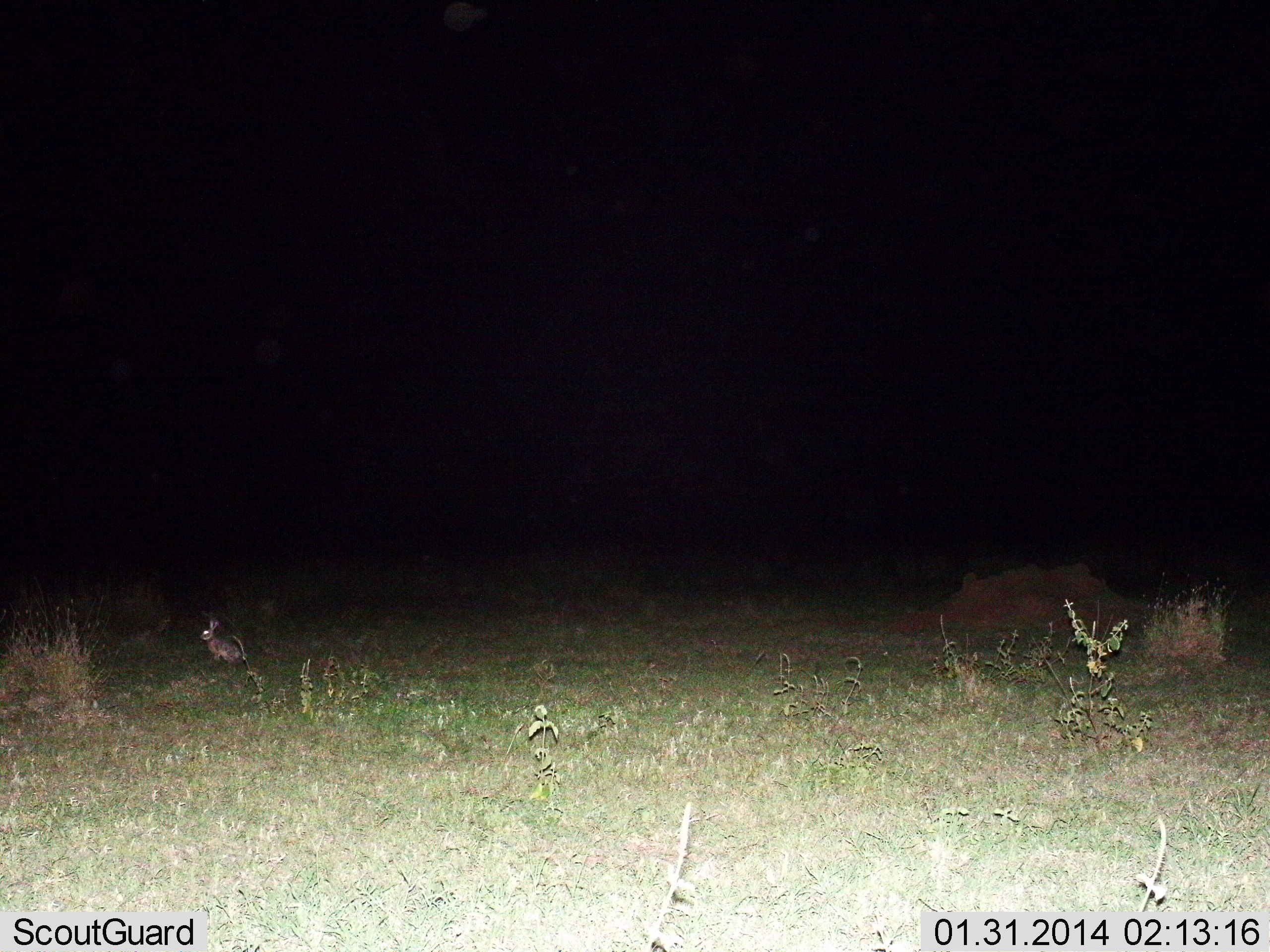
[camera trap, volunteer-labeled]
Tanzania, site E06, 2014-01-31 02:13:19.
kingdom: Animalia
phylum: Chordata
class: Mammalia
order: Lagomorpha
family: Leporidae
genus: Lepus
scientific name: Lepus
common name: hare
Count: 1.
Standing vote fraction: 60%.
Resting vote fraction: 30%.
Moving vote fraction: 10%.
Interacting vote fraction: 0%.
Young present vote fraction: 0%.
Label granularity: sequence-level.